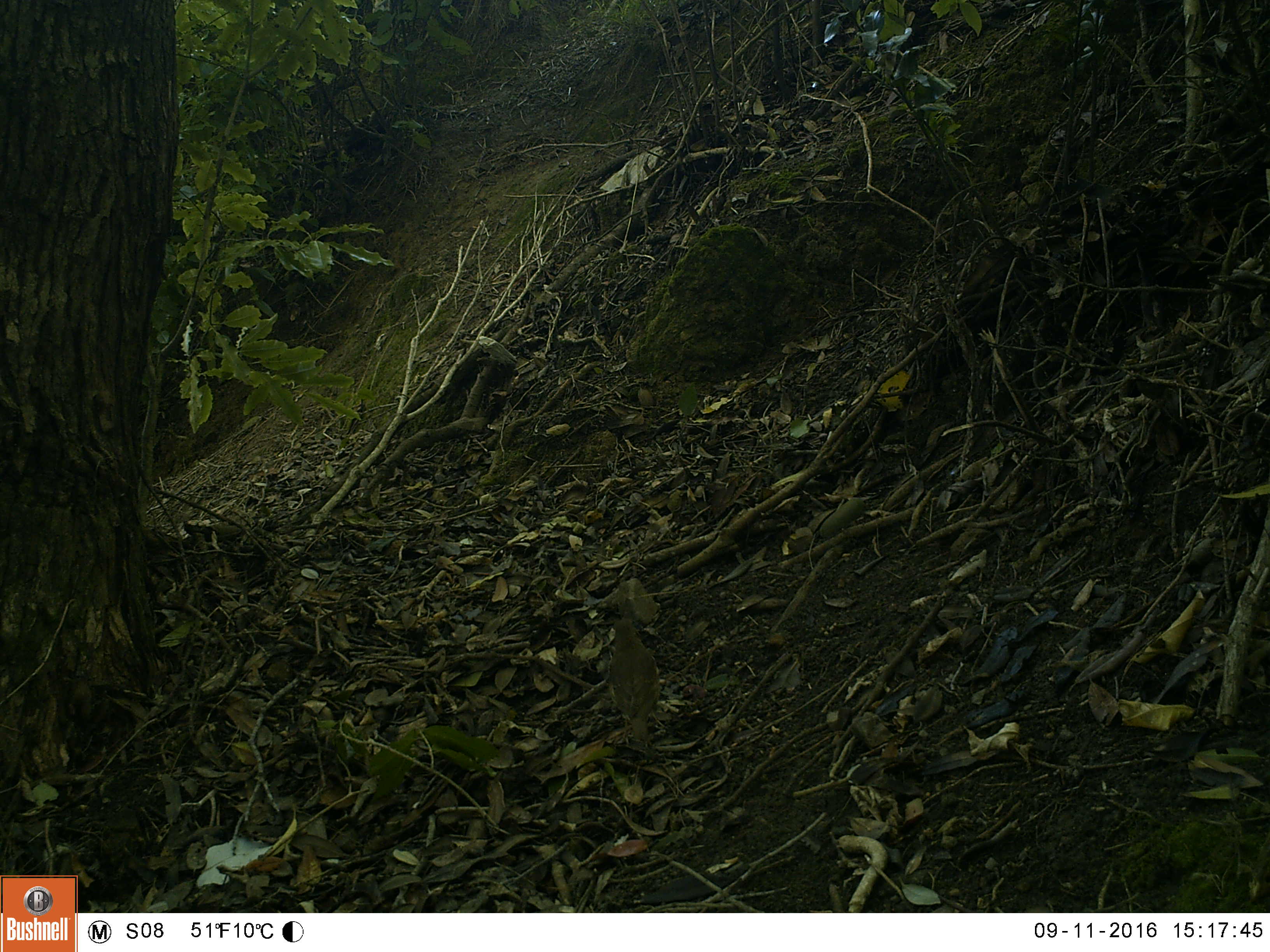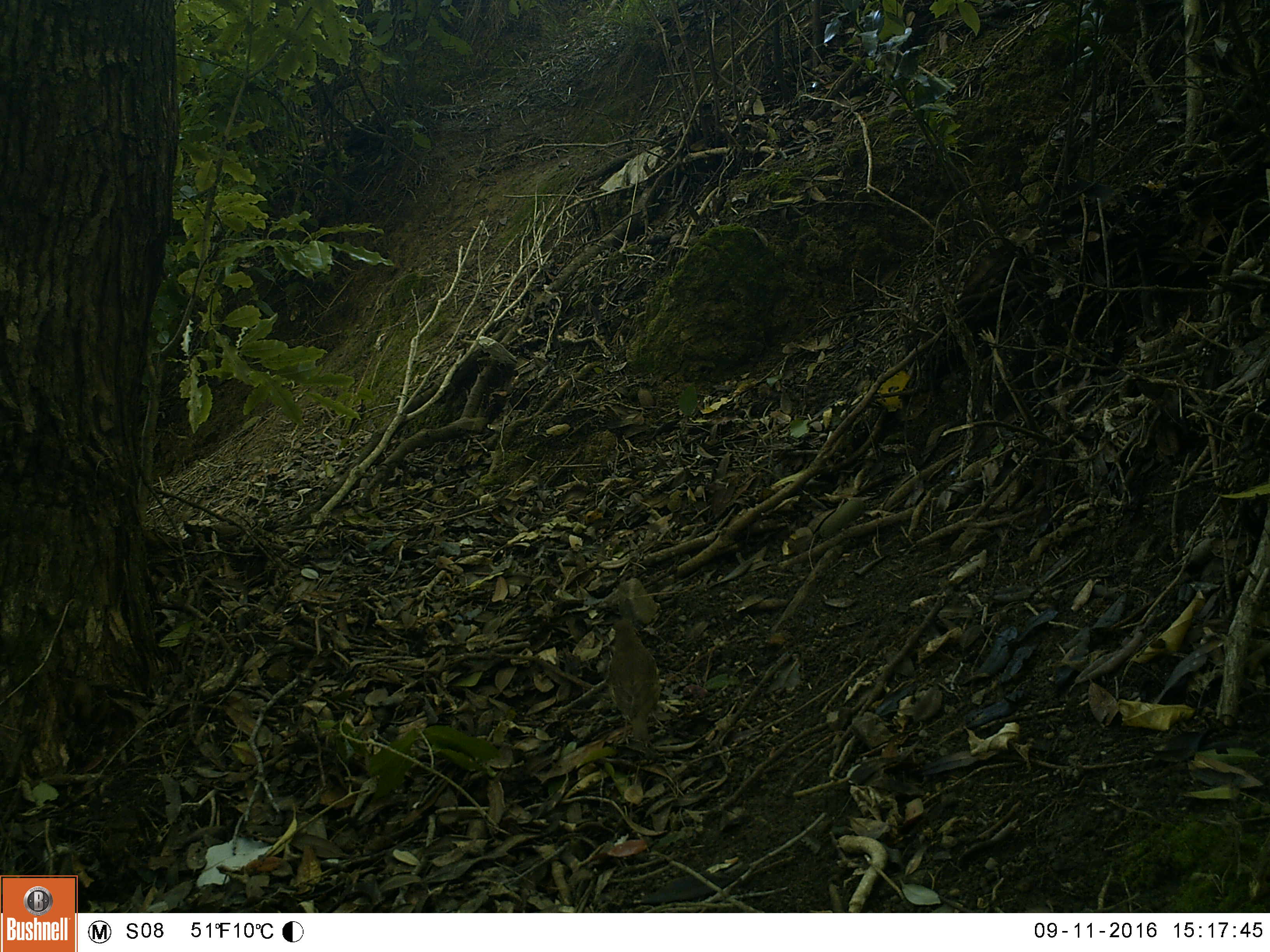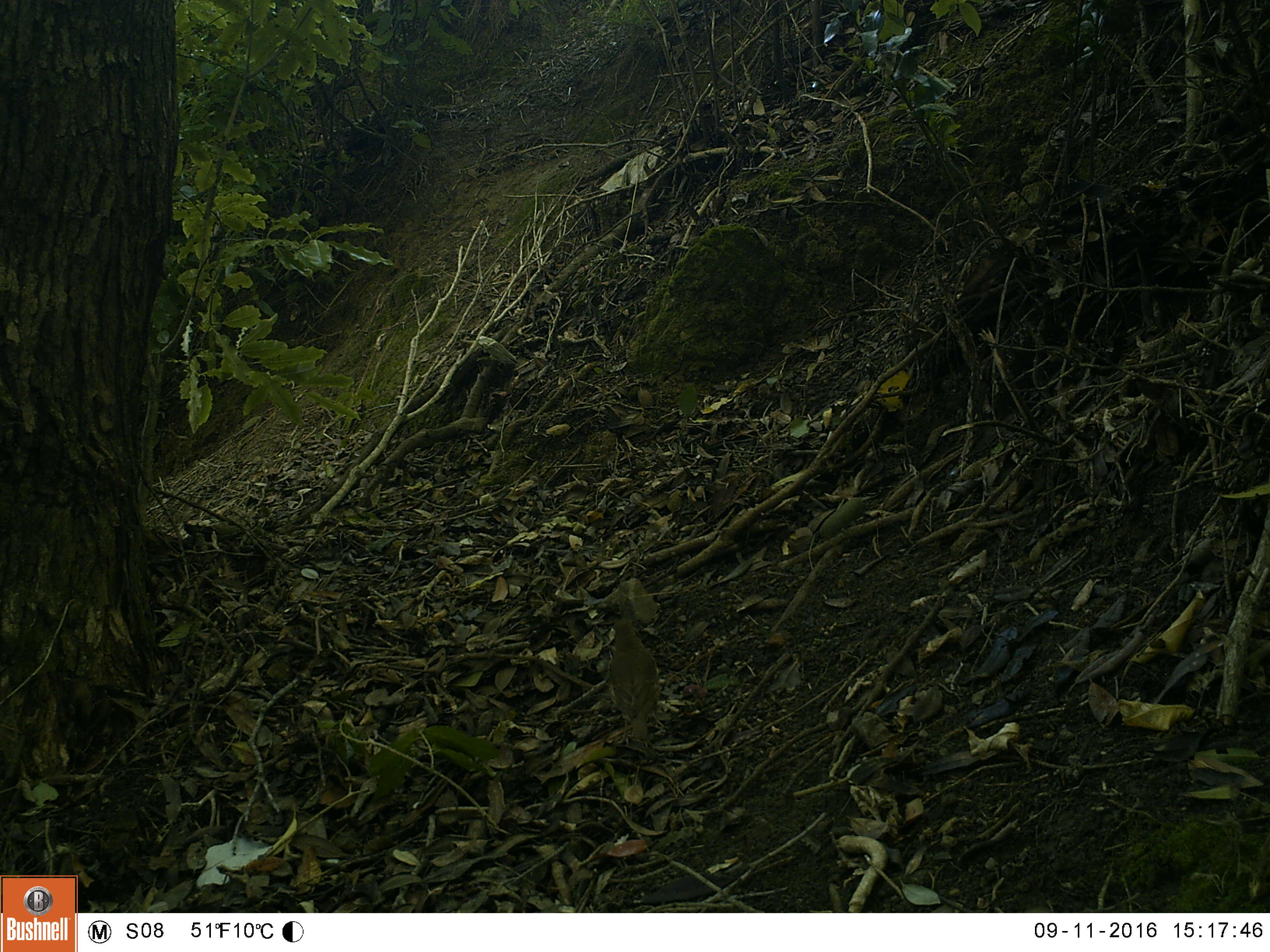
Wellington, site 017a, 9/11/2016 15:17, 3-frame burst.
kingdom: Animalia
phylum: Chordata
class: Aves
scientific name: Aves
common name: bird